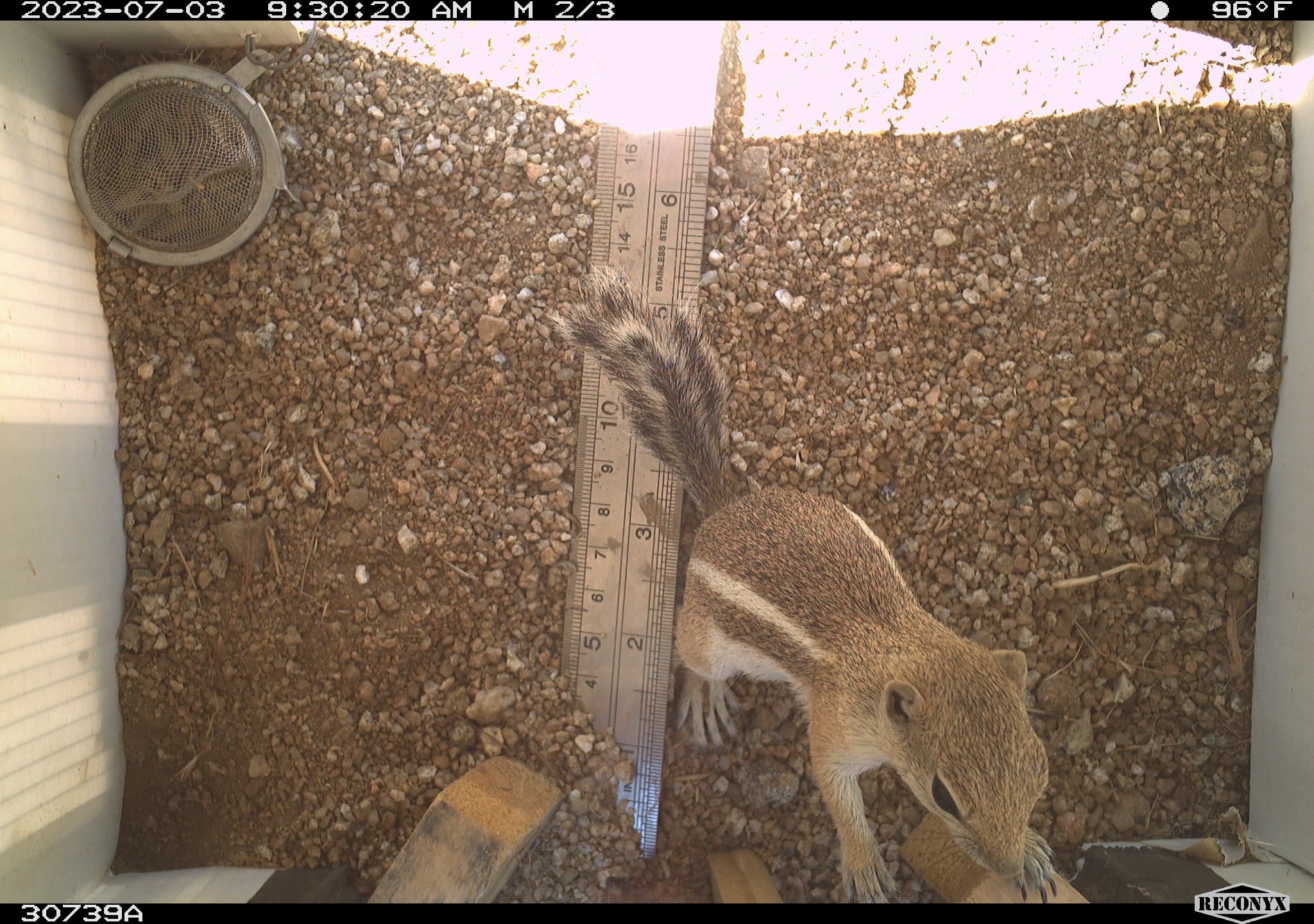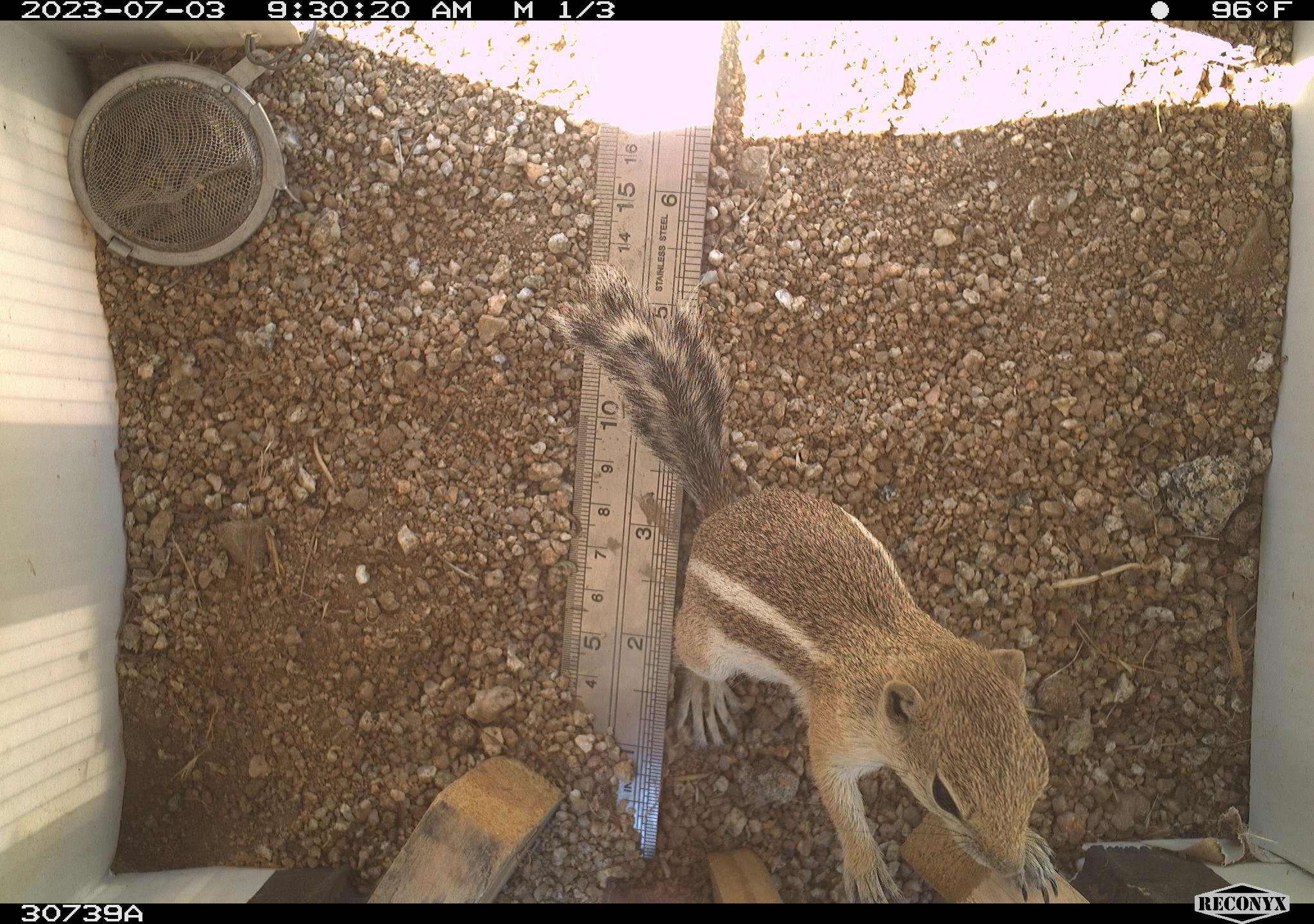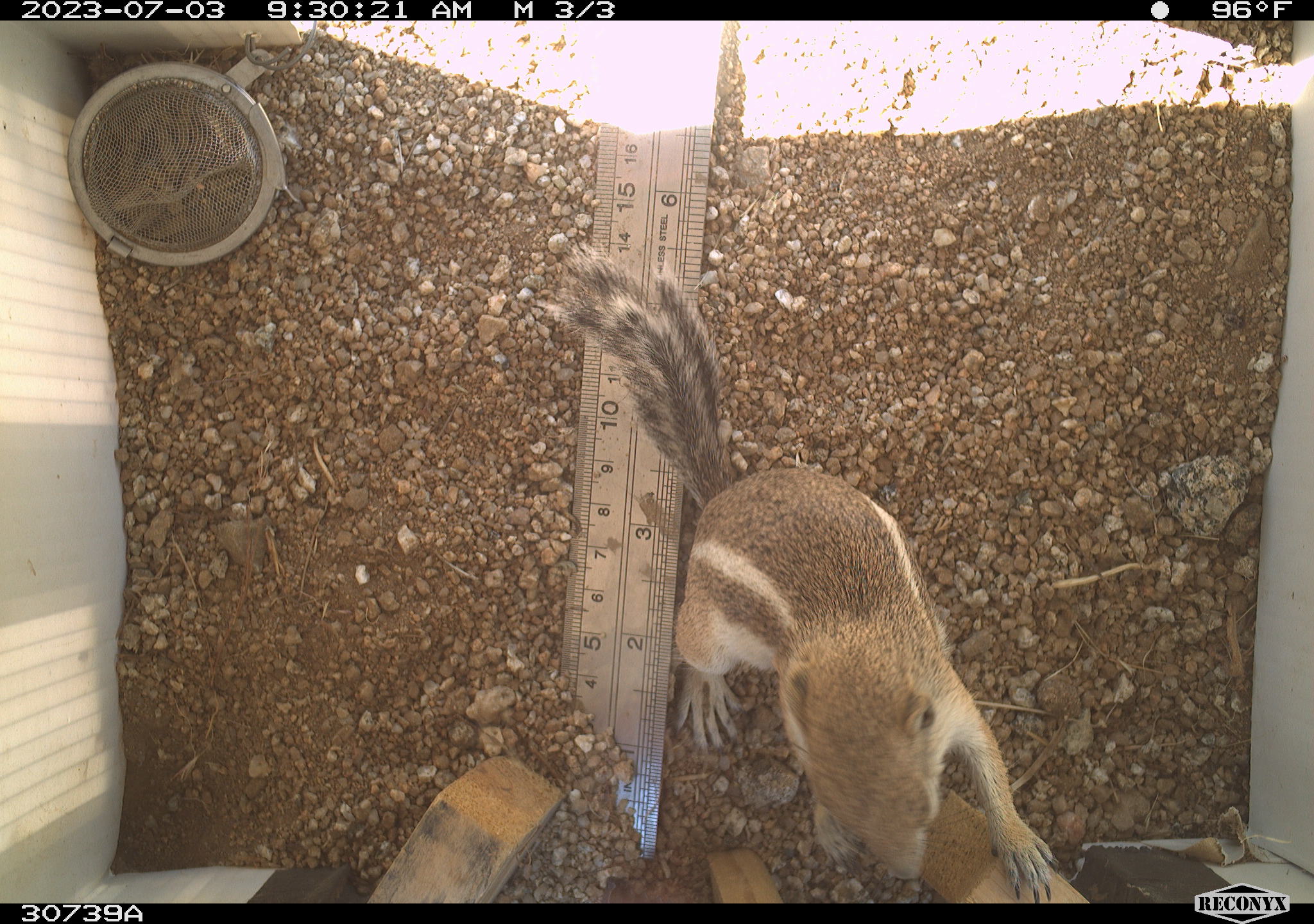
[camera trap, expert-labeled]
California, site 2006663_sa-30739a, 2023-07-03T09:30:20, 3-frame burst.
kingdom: Animalia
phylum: Chordata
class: Mammalia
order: Rodentia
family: Sciuridae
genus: Ammospermophilus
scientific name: Ammospermophilus leucurus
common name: white-tailed antelope squirrel